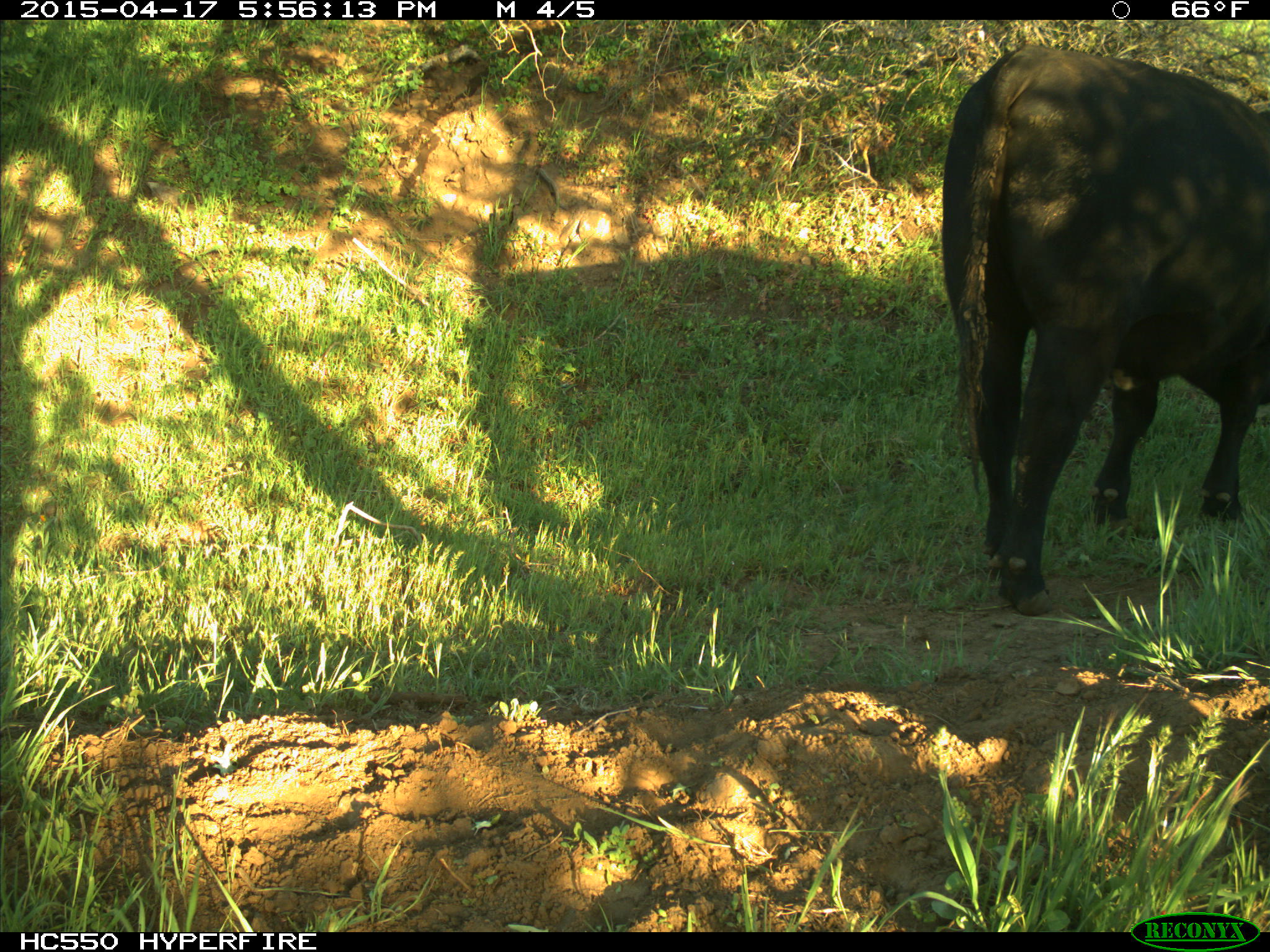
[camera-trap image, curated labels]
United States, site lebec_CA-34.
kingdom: Animalia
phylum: Chordata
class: Mammalia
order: Artiodactyla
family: Bovidae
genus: Bos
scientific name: Bos taurus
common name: domestic cow